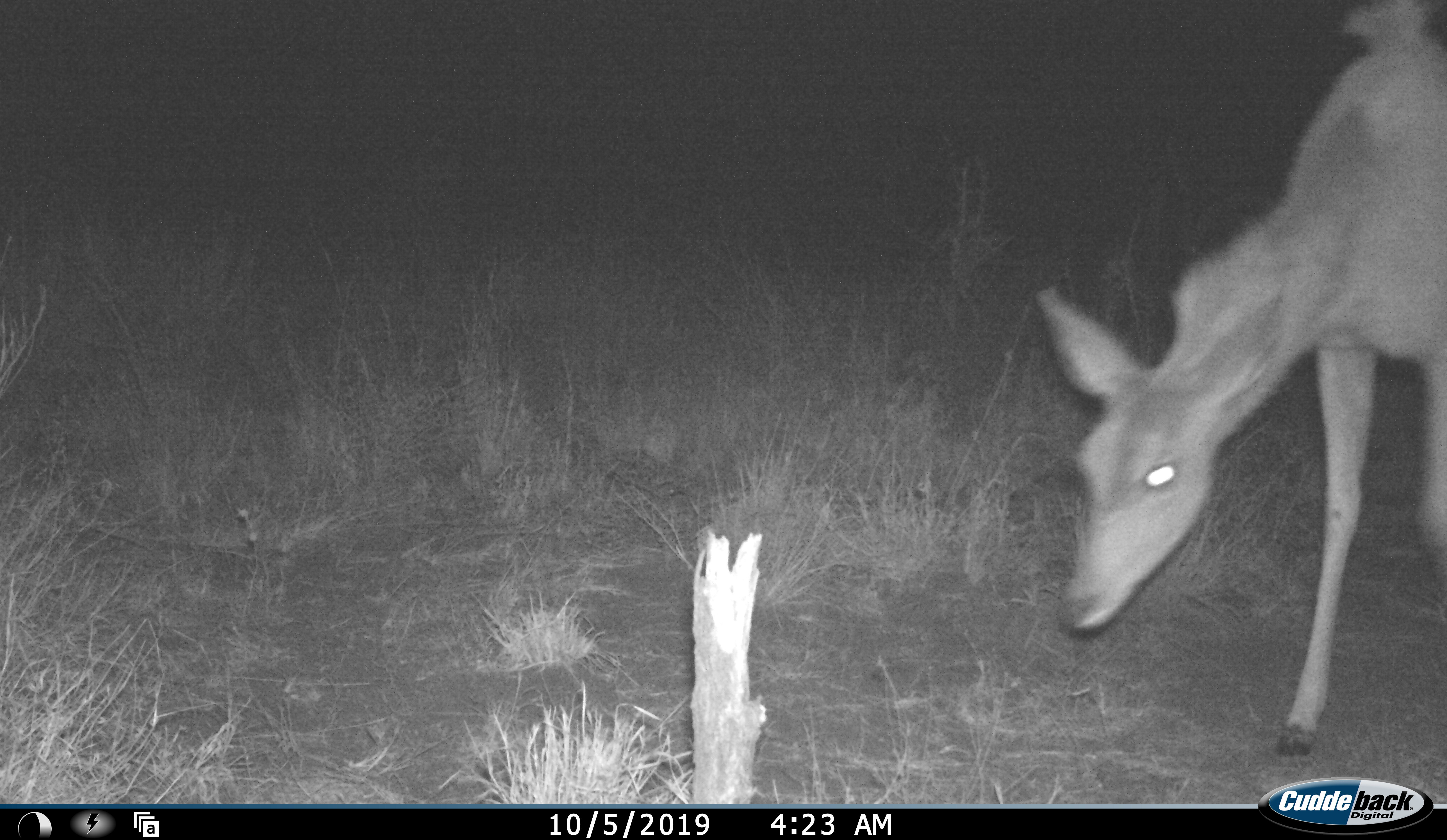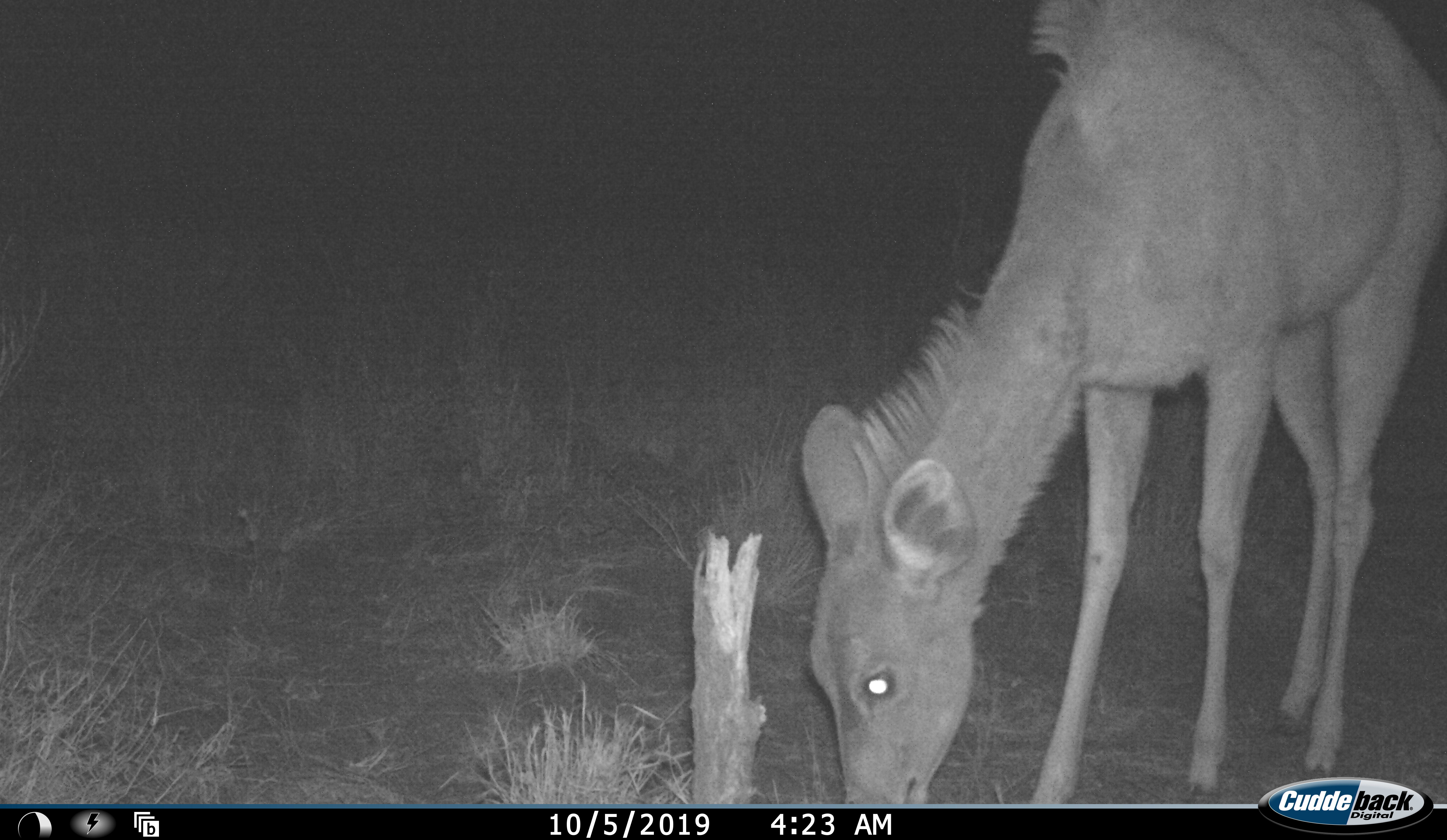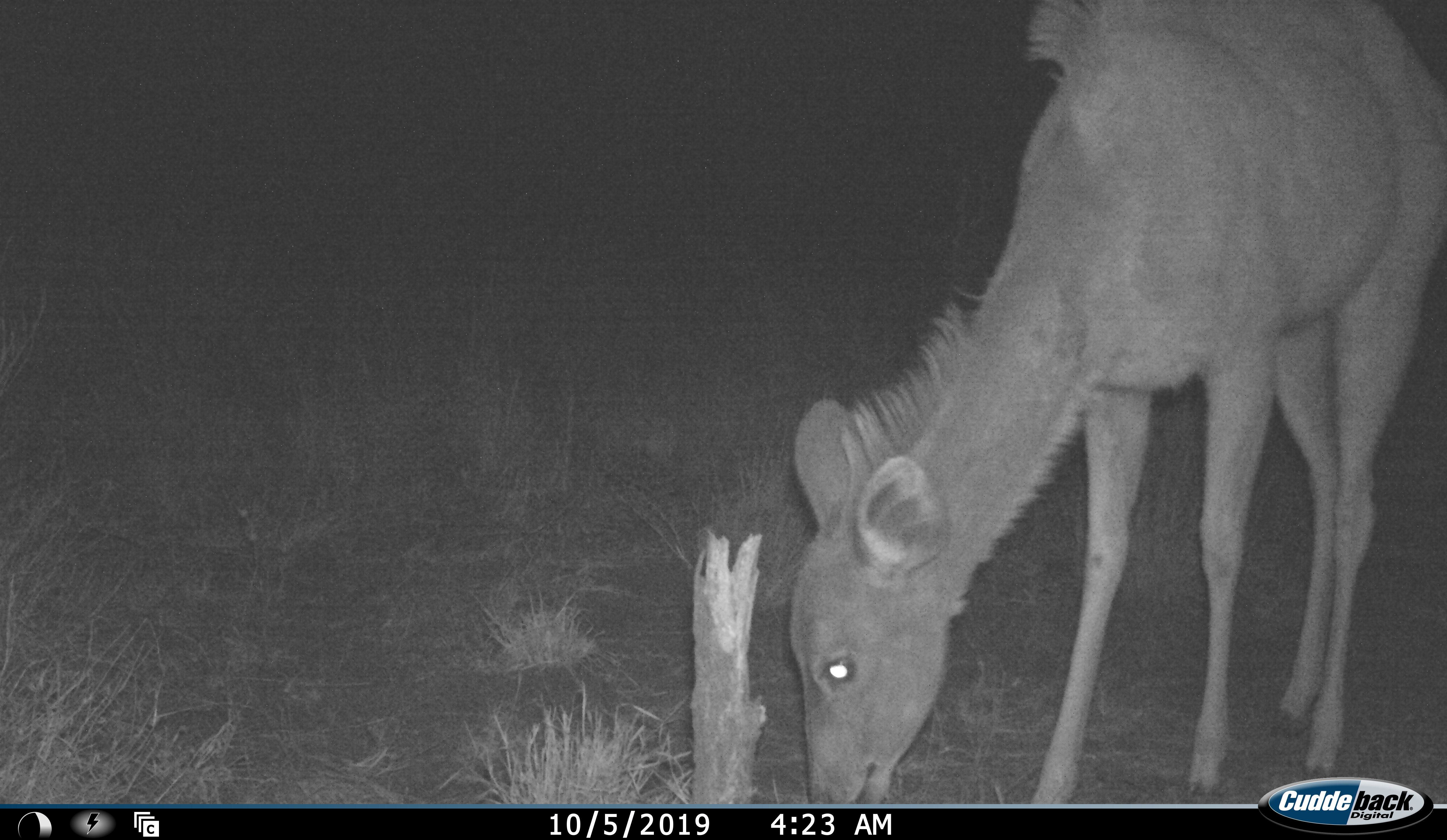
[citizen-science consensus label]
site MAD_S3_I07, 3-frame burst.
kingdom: Animalia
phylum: Chordata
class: Mammalia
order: Artiodactyla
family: Bovidae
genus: Tragelaphus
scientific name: Tragelaphus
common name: kudu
Kudu (Tragelaphus), count 1. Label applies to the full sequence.